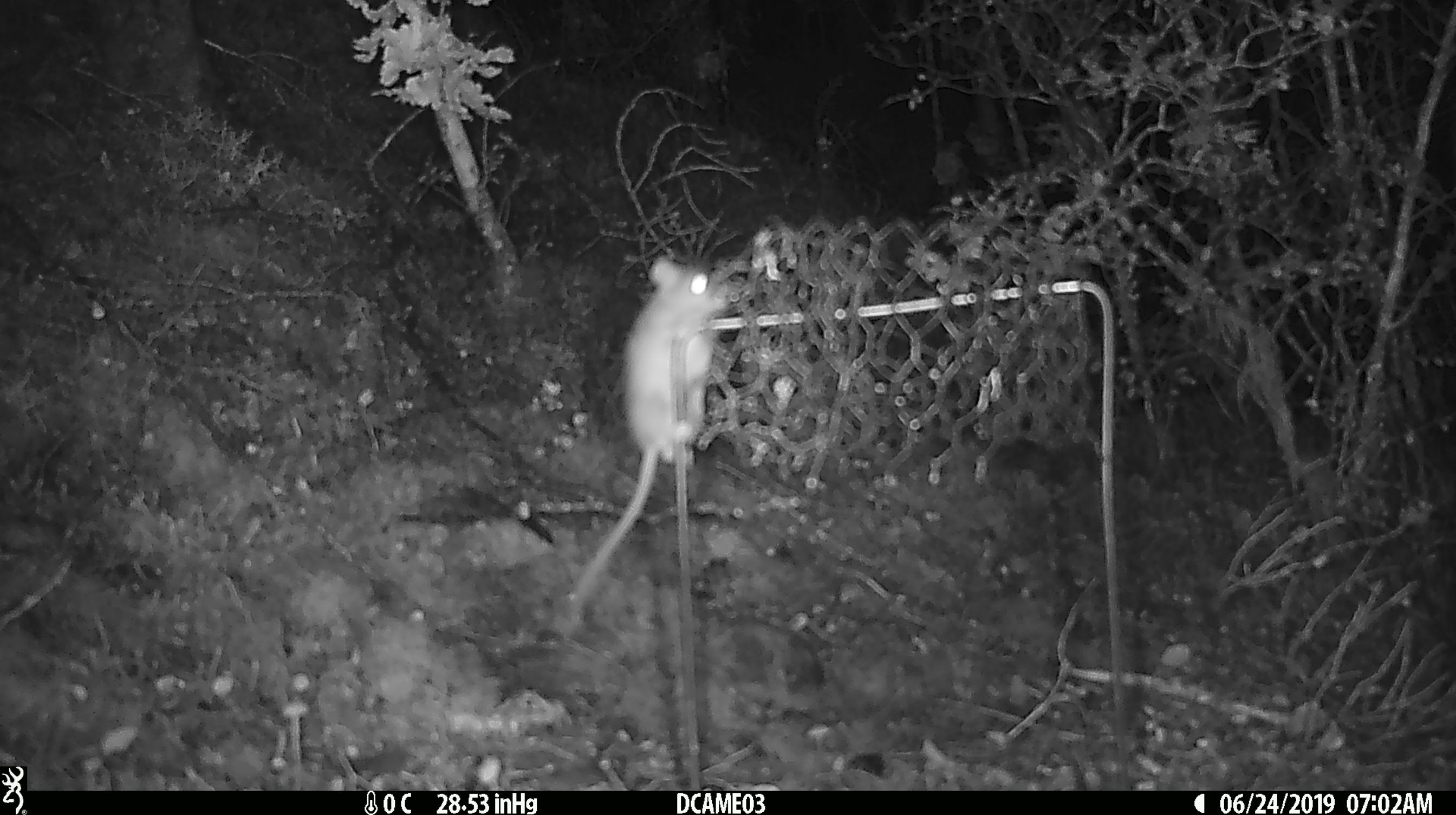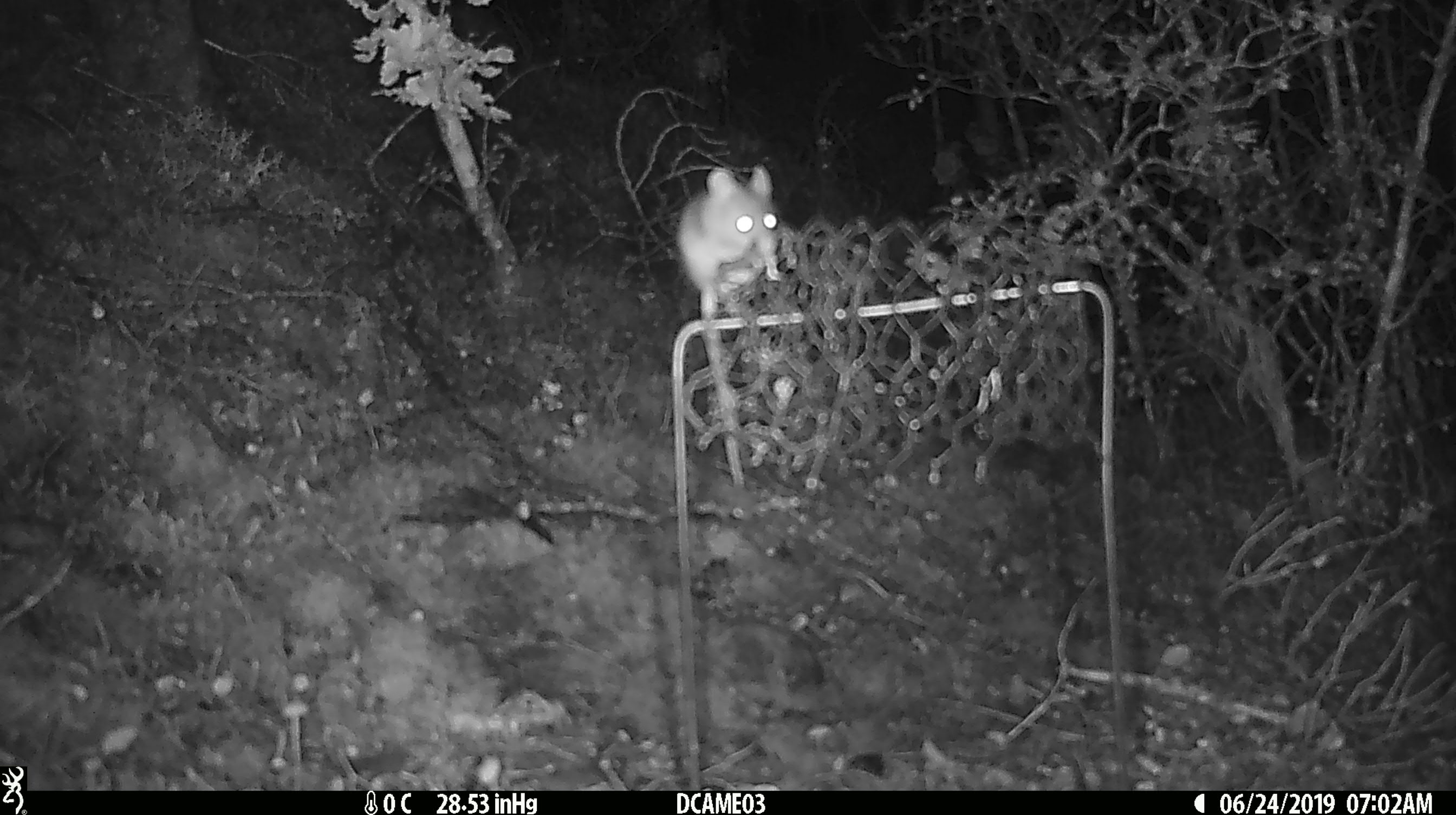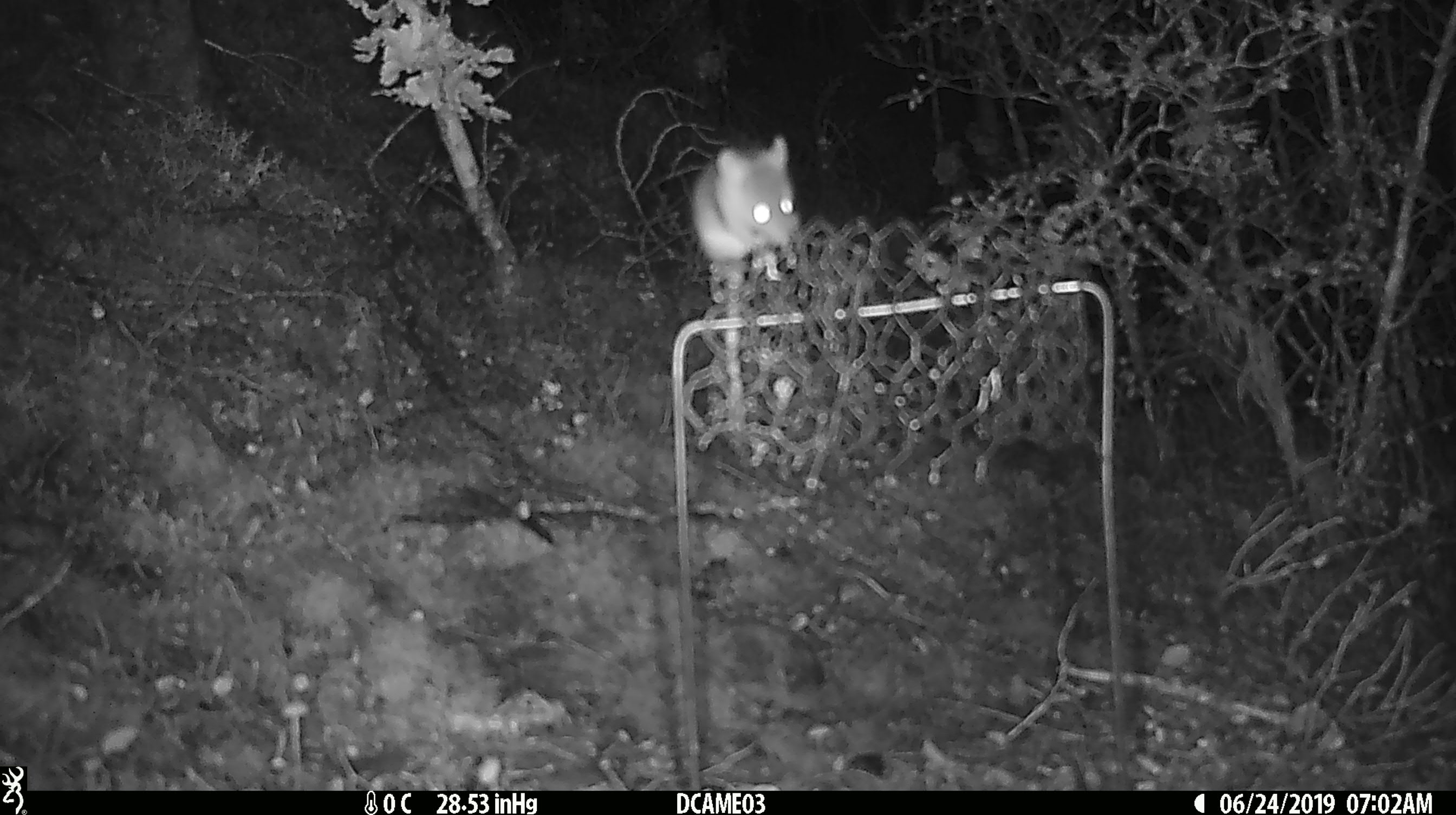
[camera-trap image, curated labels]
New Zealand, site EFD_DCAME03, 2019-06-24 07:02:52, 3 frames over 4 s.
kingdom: Animalia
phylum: Chordata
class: Mammalia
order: Rodentia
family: Muridae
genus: Mus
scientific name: Mus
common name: mouse